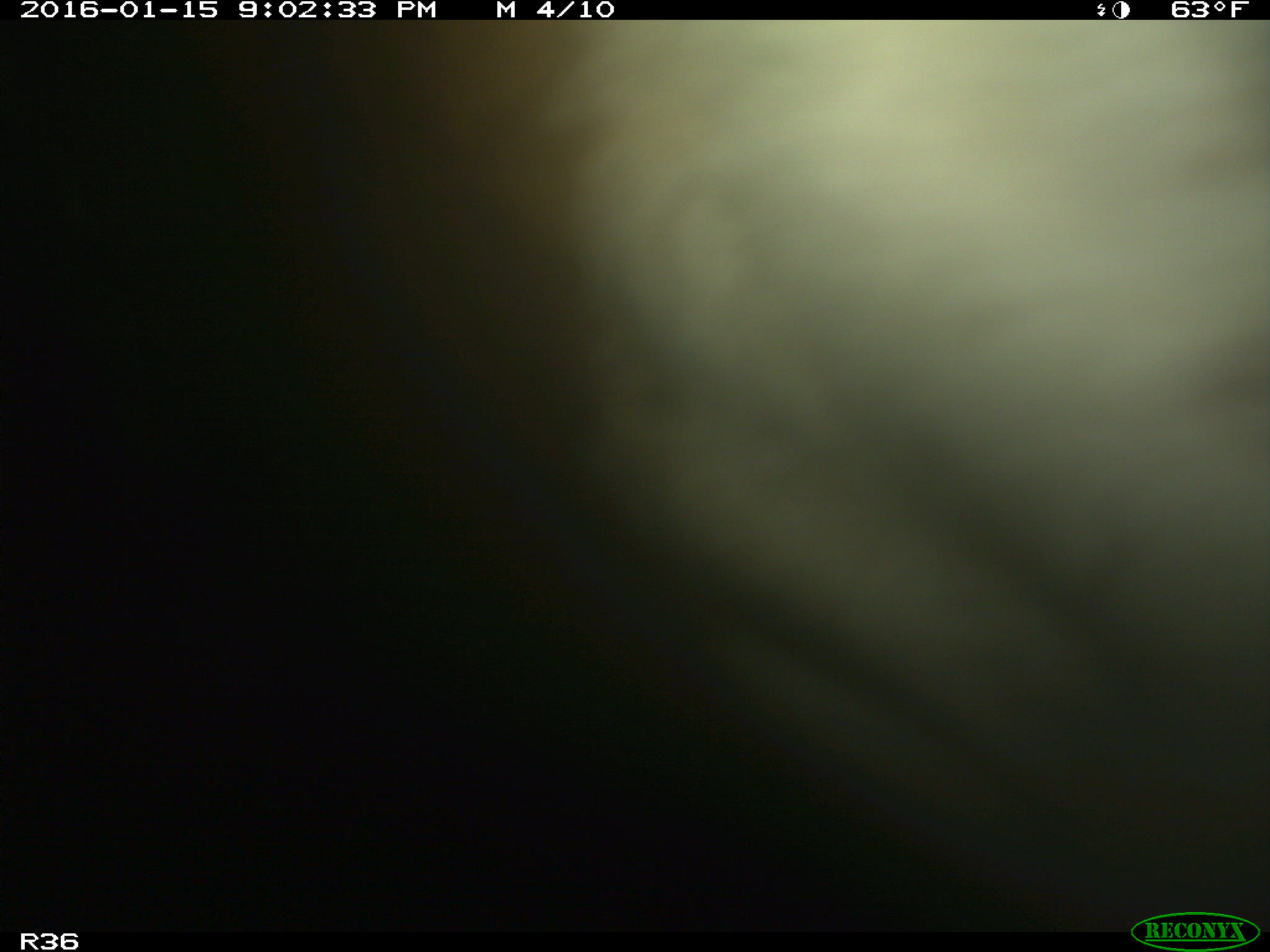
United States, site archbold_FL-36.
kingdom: Animalia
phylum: Chordata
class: Mammalia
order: Artiodactyla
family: Bovidae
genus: Bos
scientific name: Bos taurus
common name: domestic cow